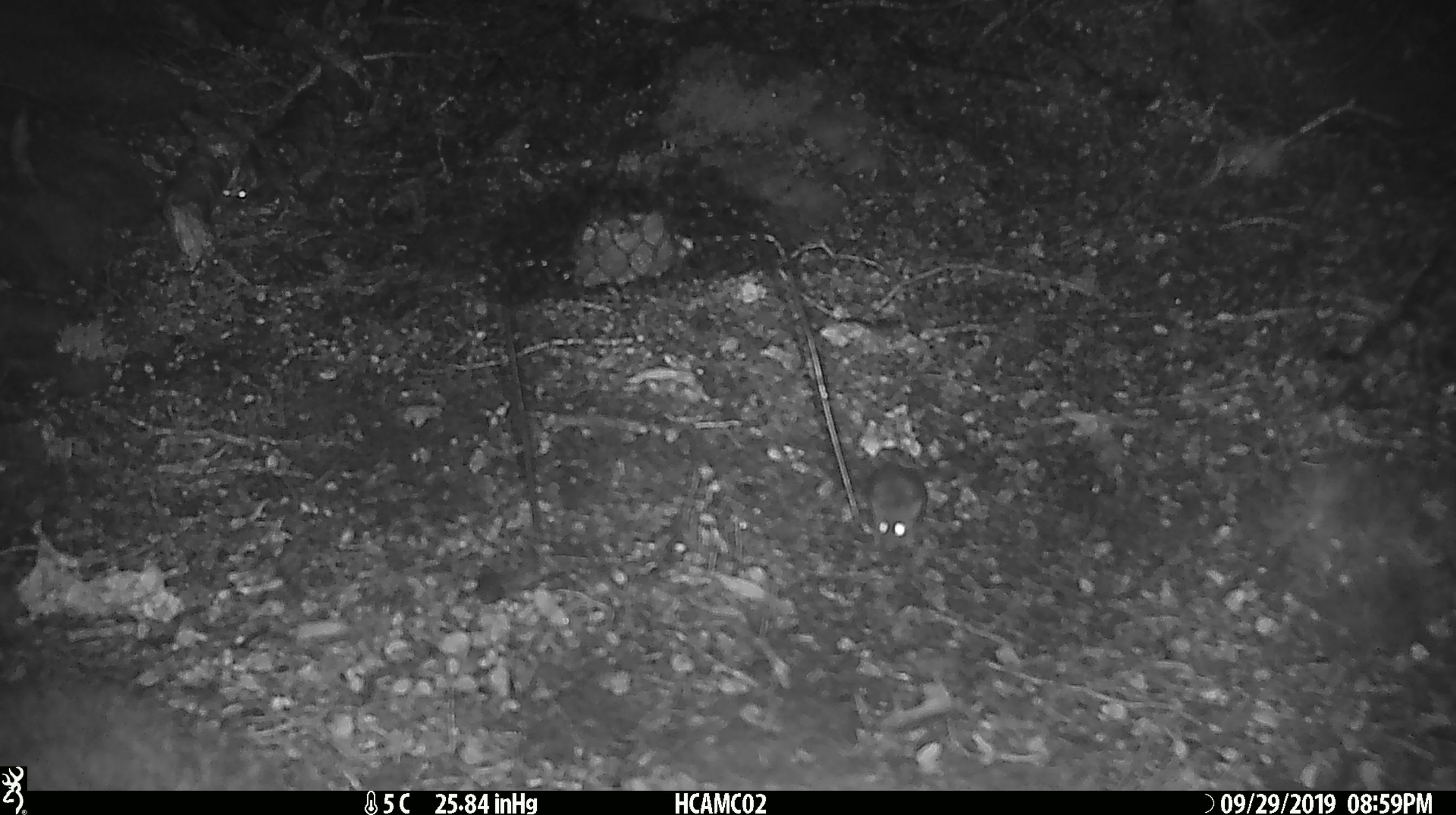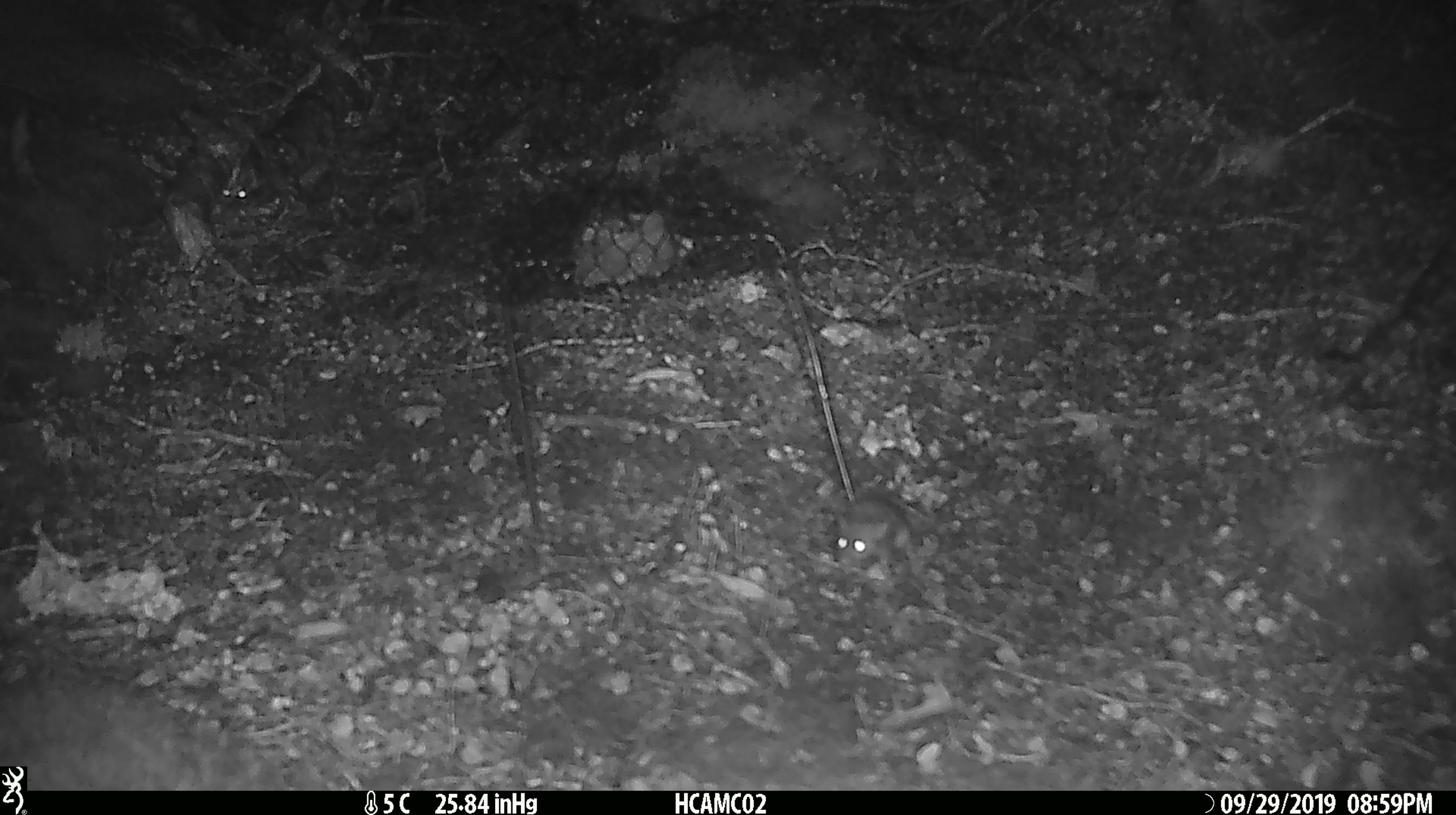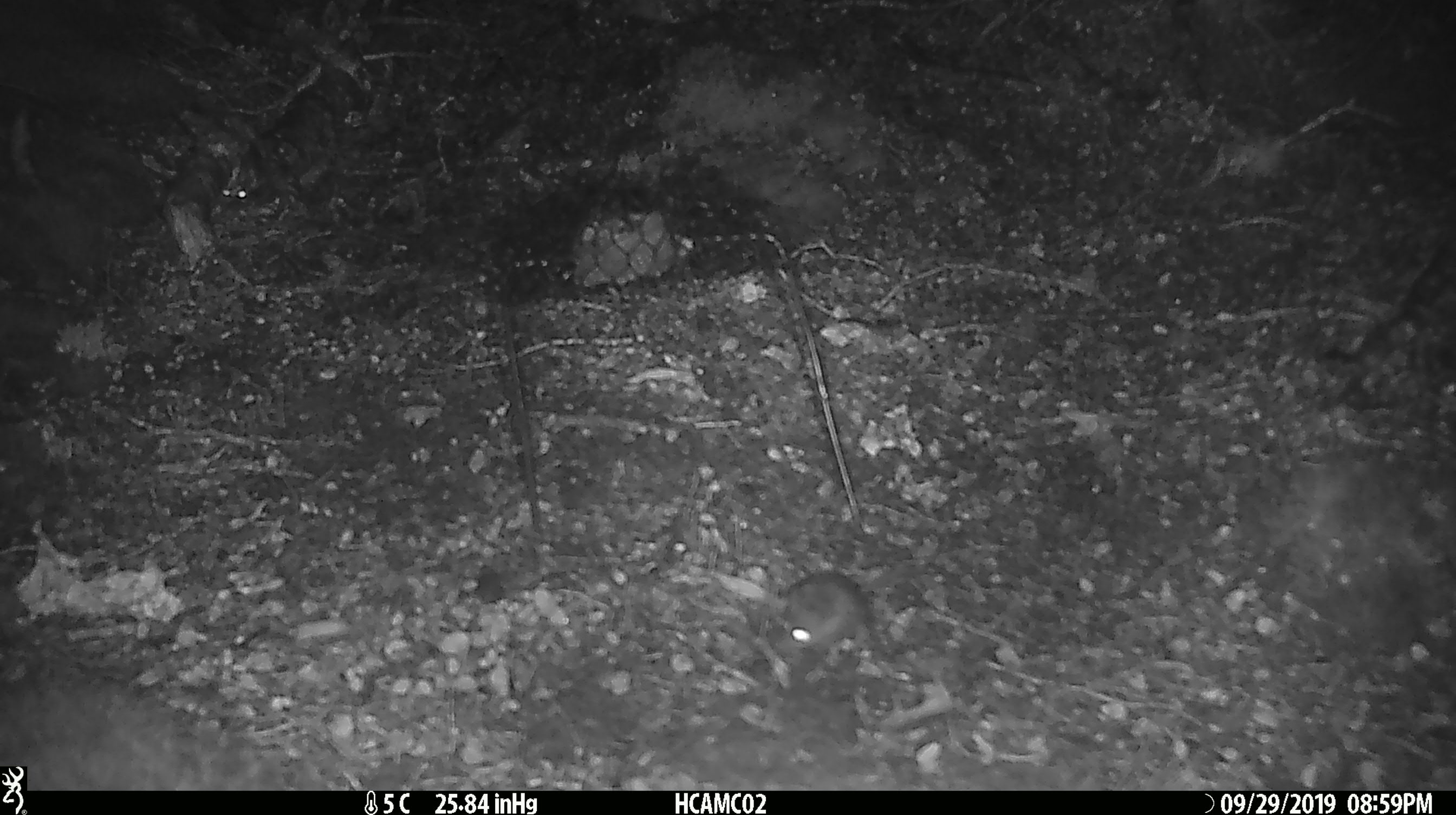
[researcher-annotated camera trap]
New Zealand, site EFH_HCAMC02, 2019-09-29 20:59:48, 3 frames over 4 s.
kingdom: Animalia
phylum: Chordata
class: Mammalia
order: Rodentia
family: Muridae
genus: Mus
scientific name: Mus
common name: mouse